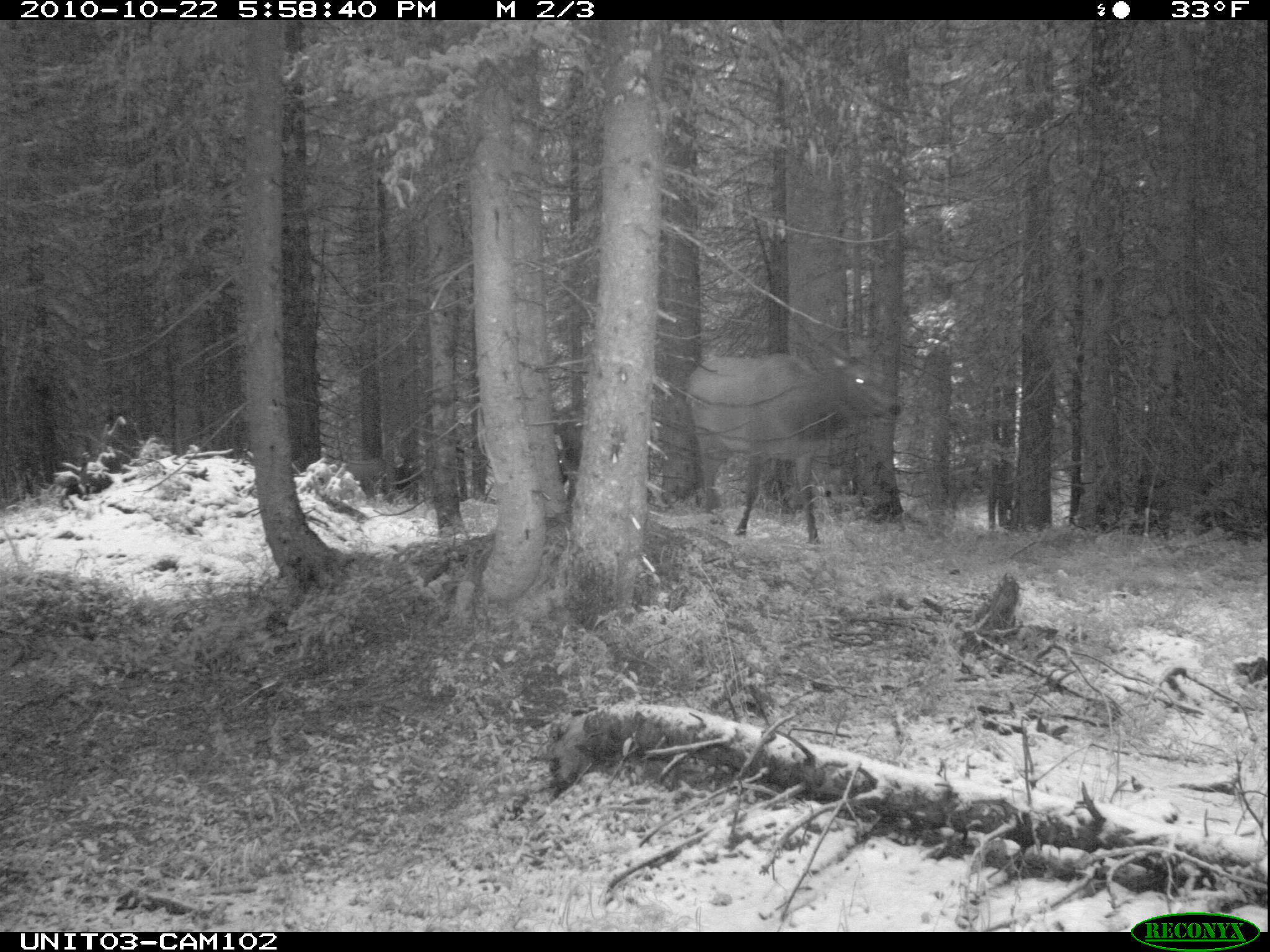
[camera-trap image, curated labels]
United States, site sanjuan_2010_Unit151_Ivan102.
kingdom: Animalia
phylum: Chordata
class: Mammalia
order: Artiodactyla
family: Cervidae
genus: Cervus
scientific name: Cervus elaphus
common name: red deer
Cervus elaphus (red deer).